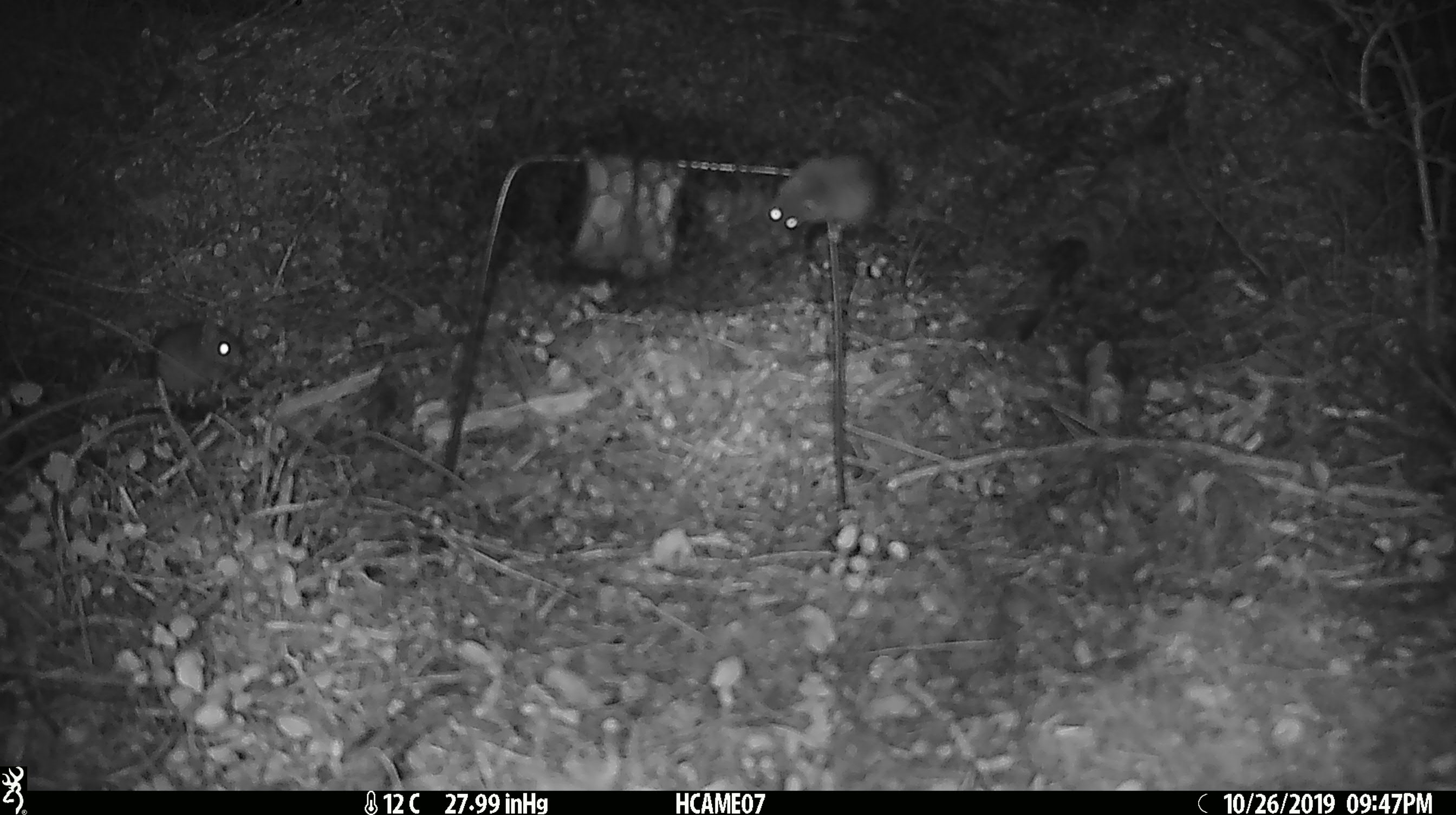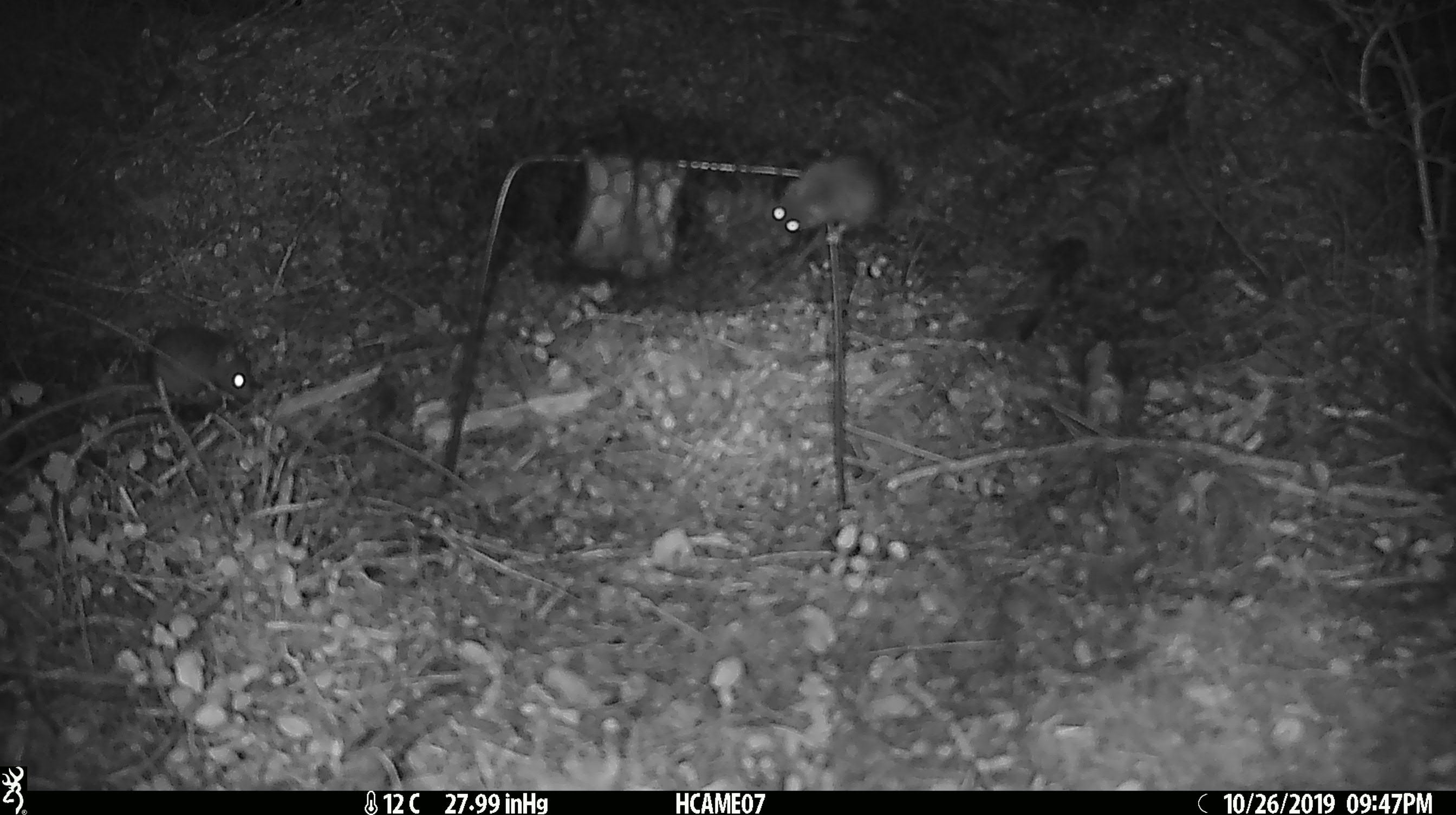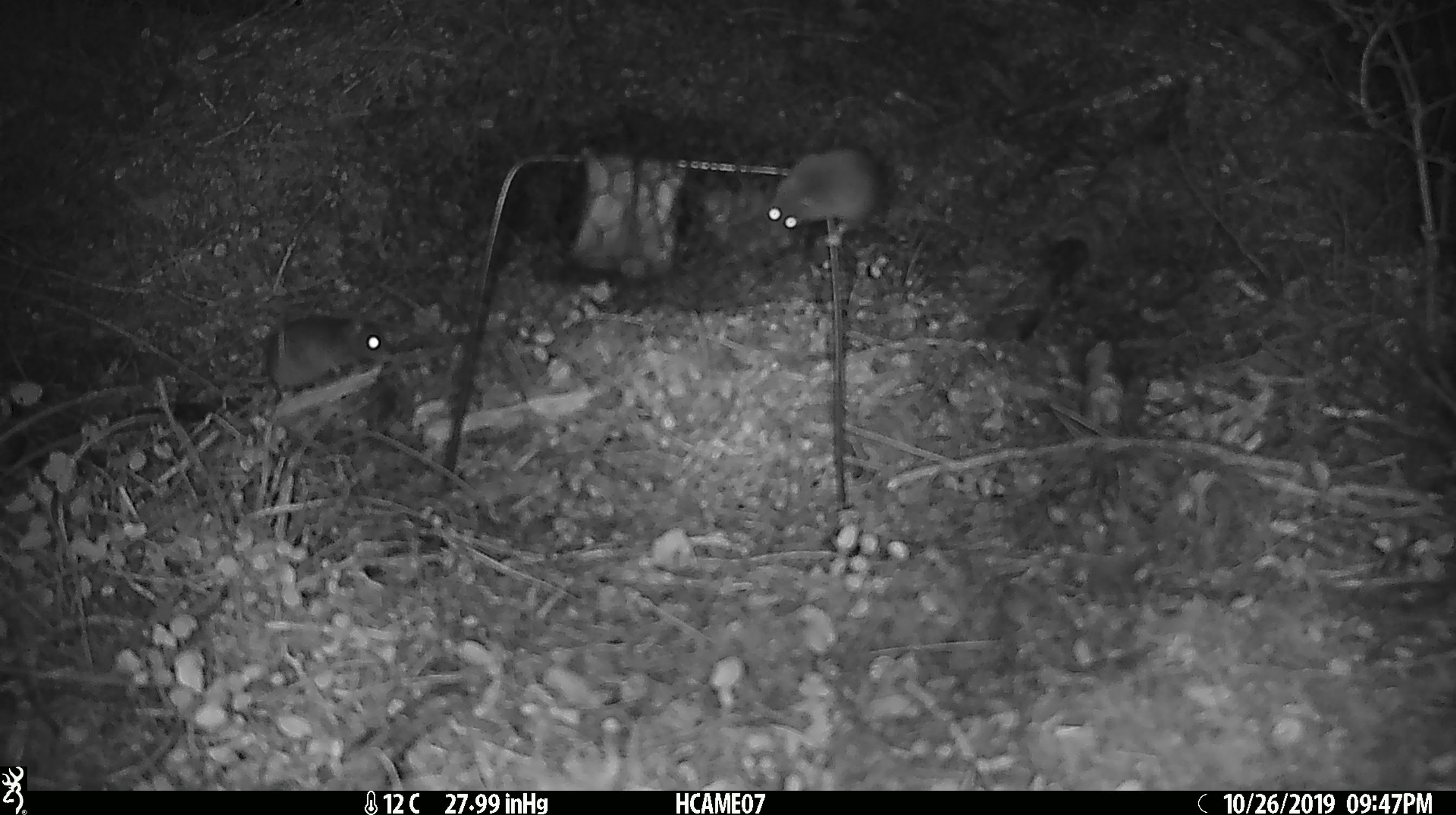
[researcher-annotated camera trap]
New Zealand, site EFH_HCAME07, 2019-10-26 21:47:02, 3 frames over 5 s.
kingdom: Animalia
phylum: Chordata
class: Mammalia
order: Rodentia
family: Muridae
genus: Mus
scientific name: Mus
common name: mouse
Mouse (Mus).